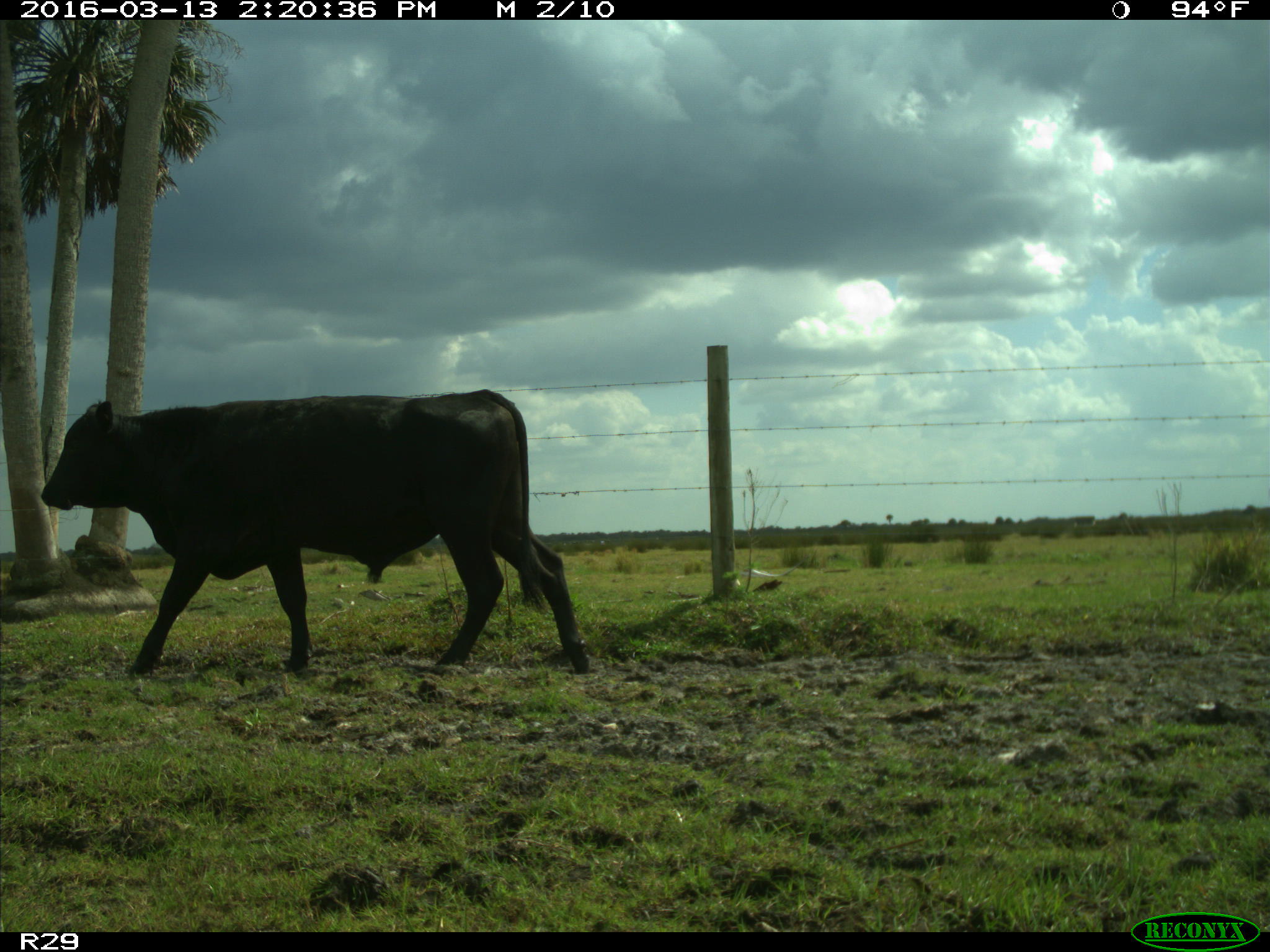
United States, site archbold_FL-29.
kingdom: Animalia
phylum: Chordata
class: Mammalia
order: Artiodactyla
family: Bovidae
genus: Bos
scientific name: Bos taurus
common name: domestic cow